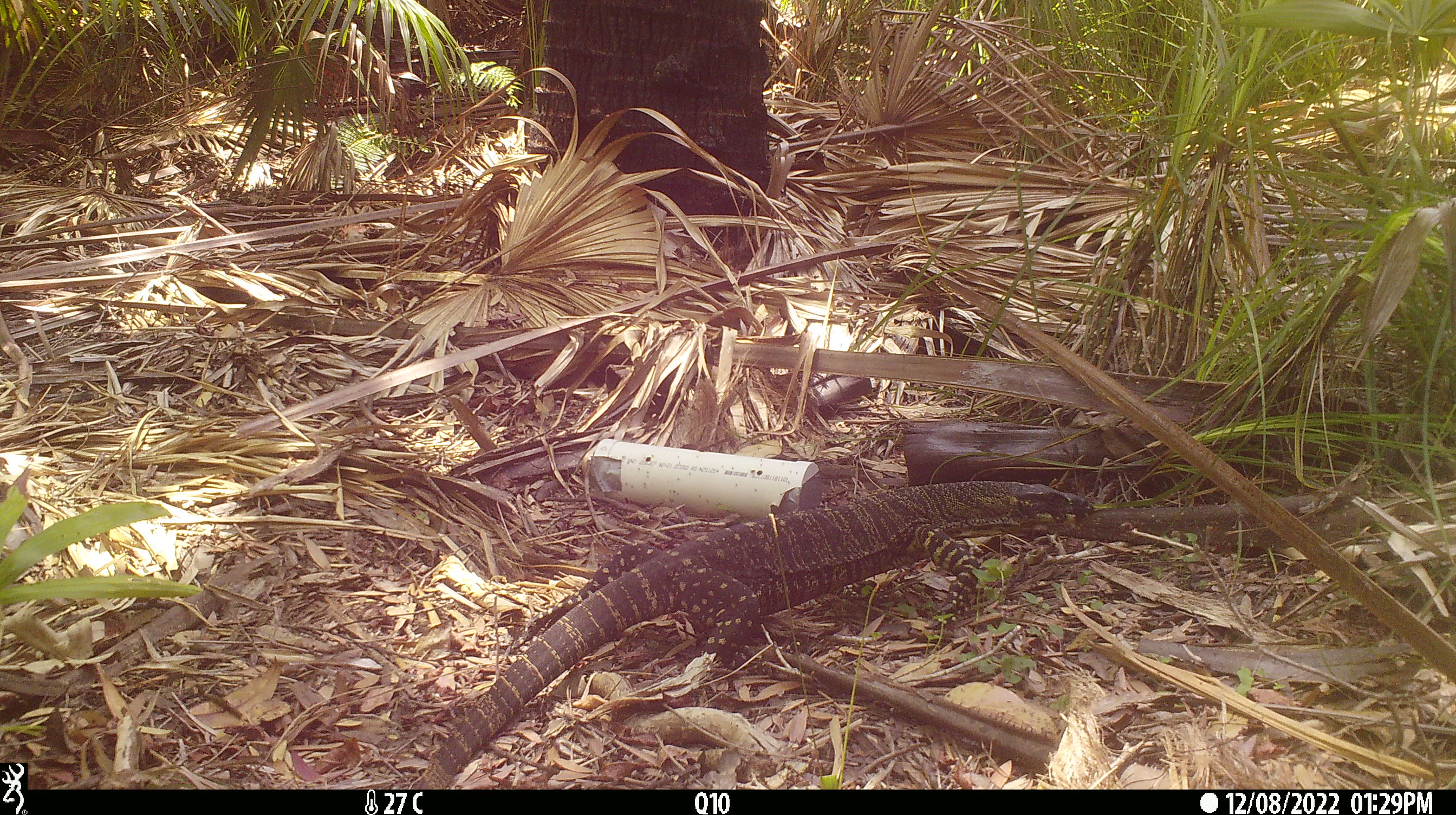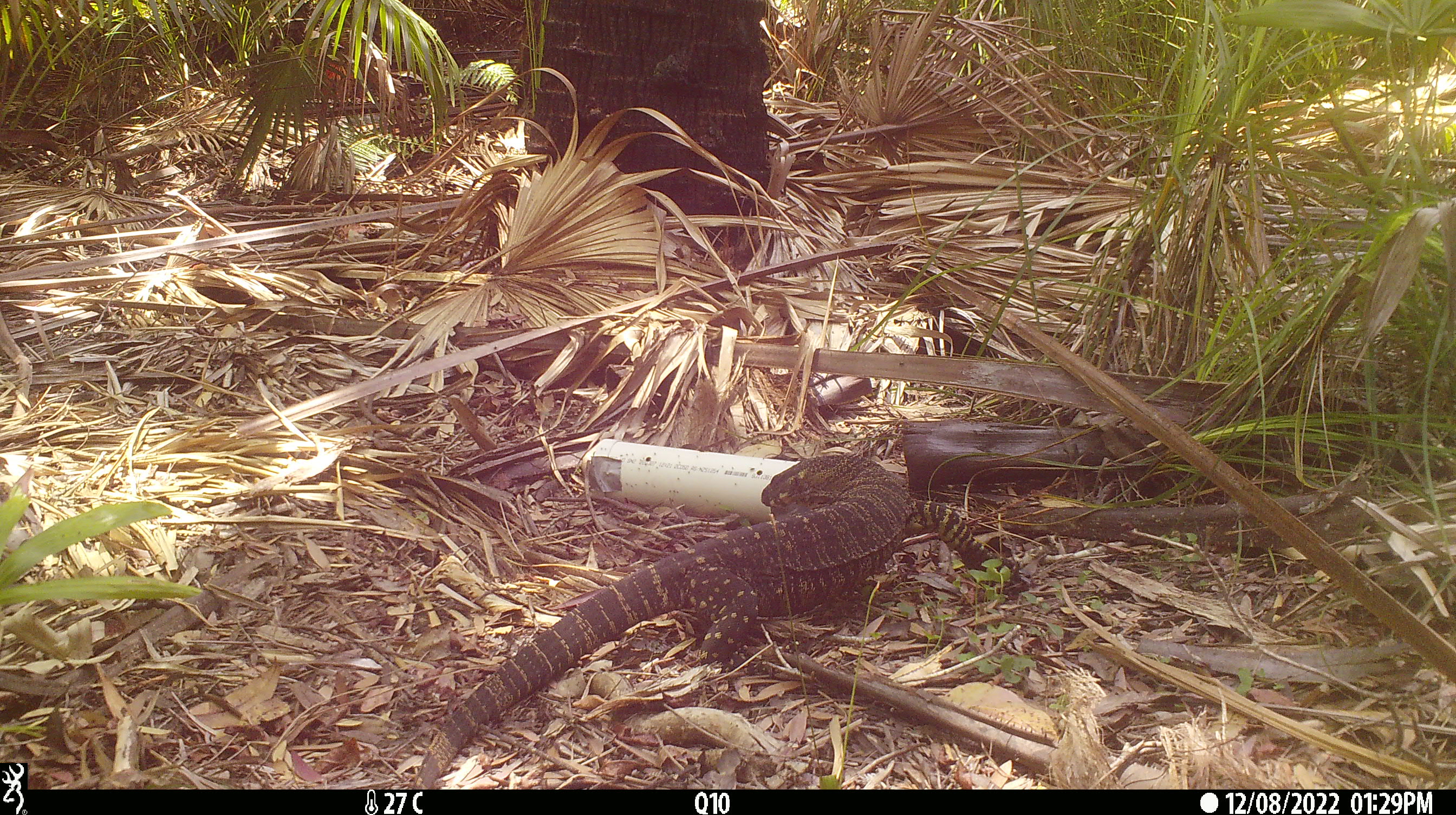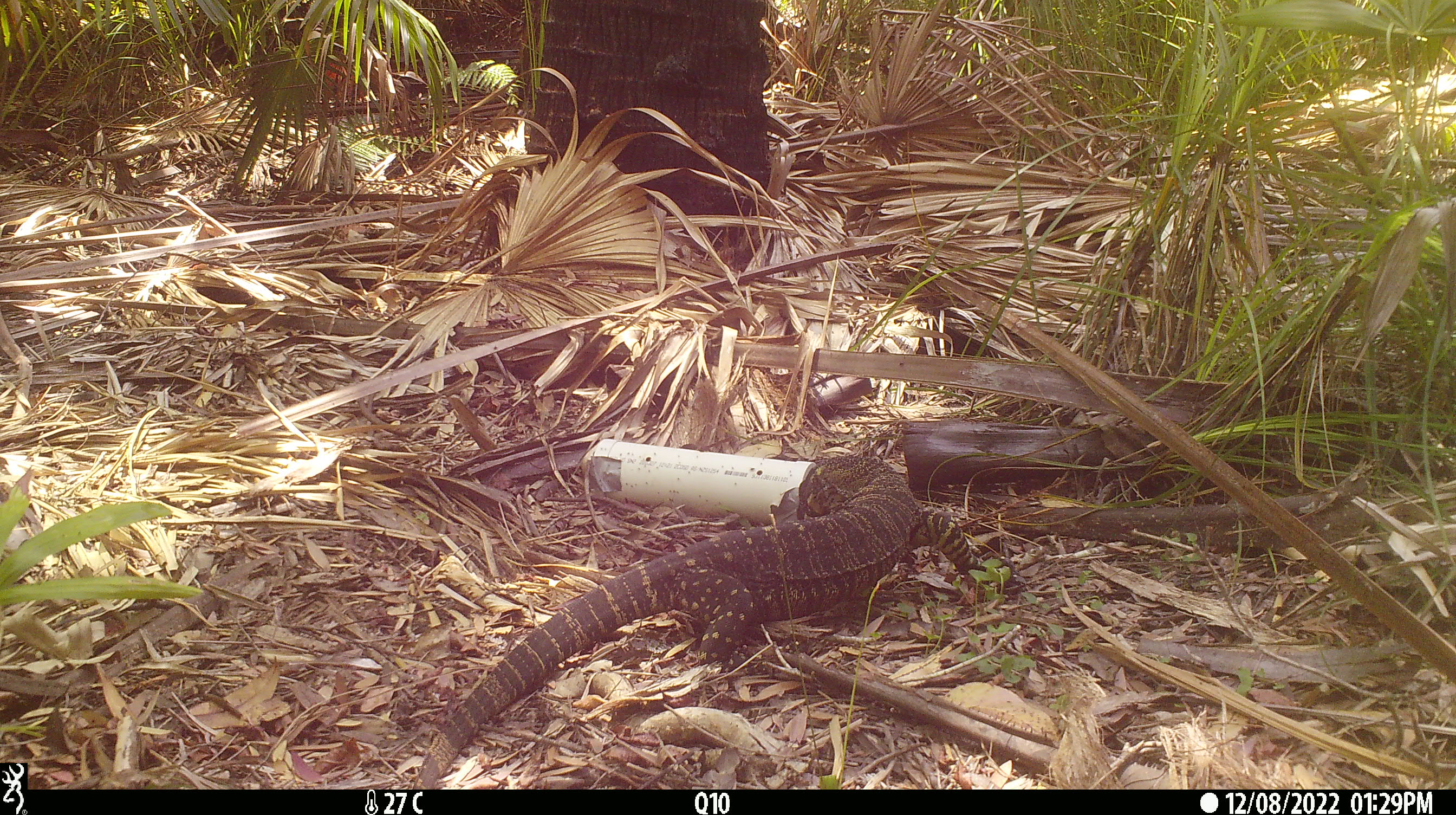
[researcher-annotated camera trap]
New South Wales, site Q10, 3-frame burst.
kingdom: Animalia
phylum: Chordata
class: Reptilia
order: Squamata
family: Varanidae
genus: Varanus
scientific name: Varanus varius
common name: lace monitor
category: goanna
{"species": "goanna (lace monitor) (Varanus varius)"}